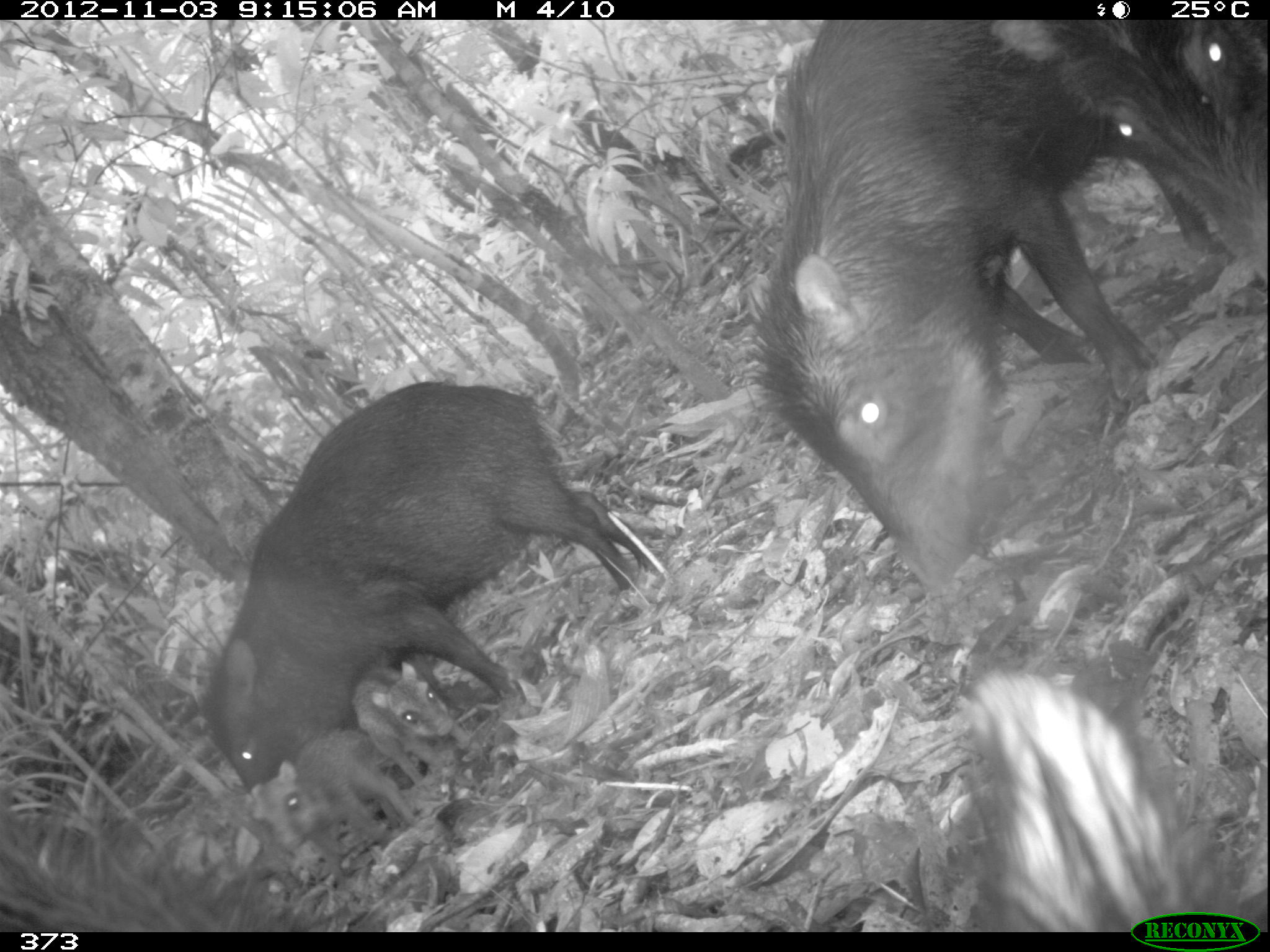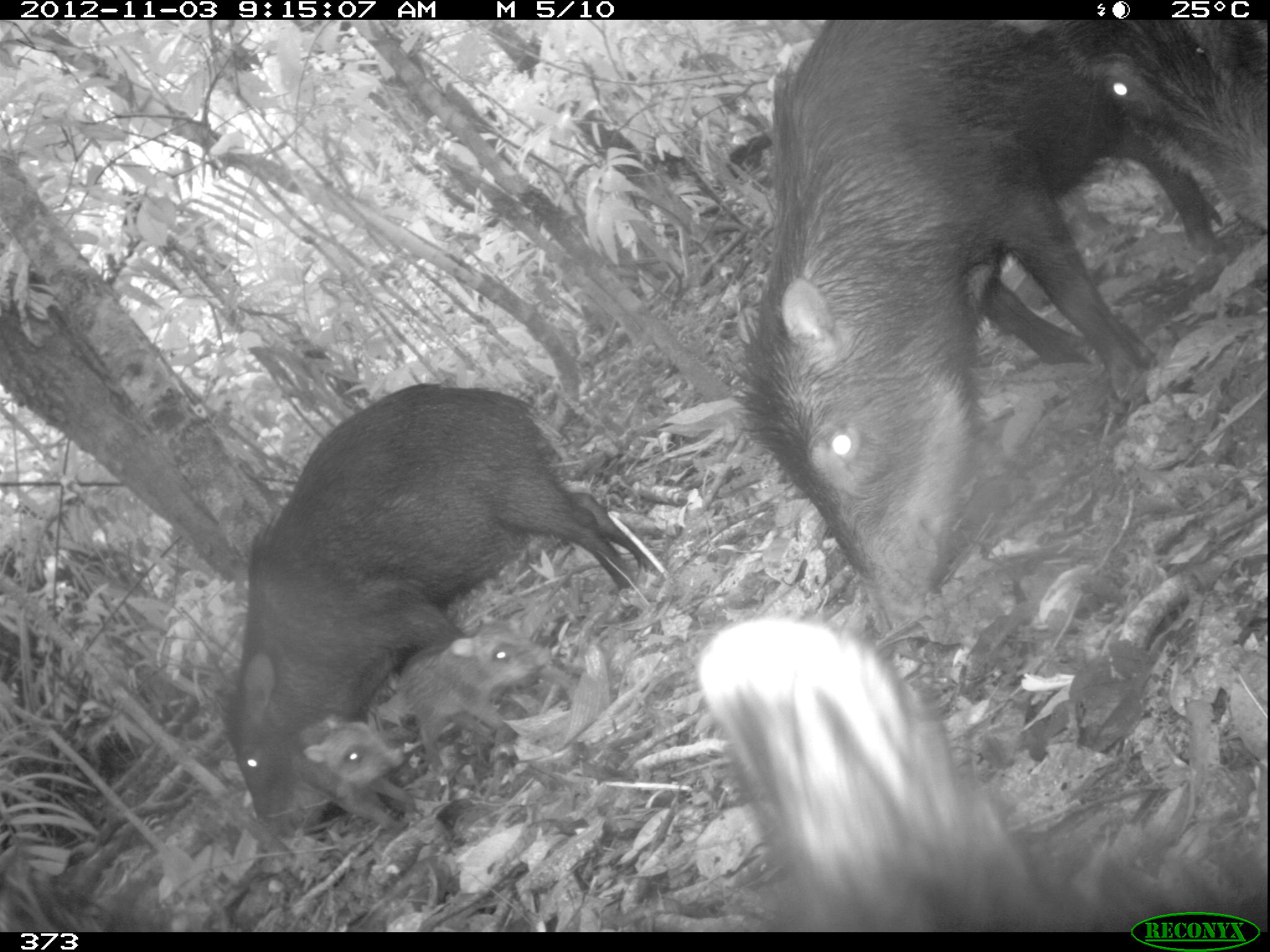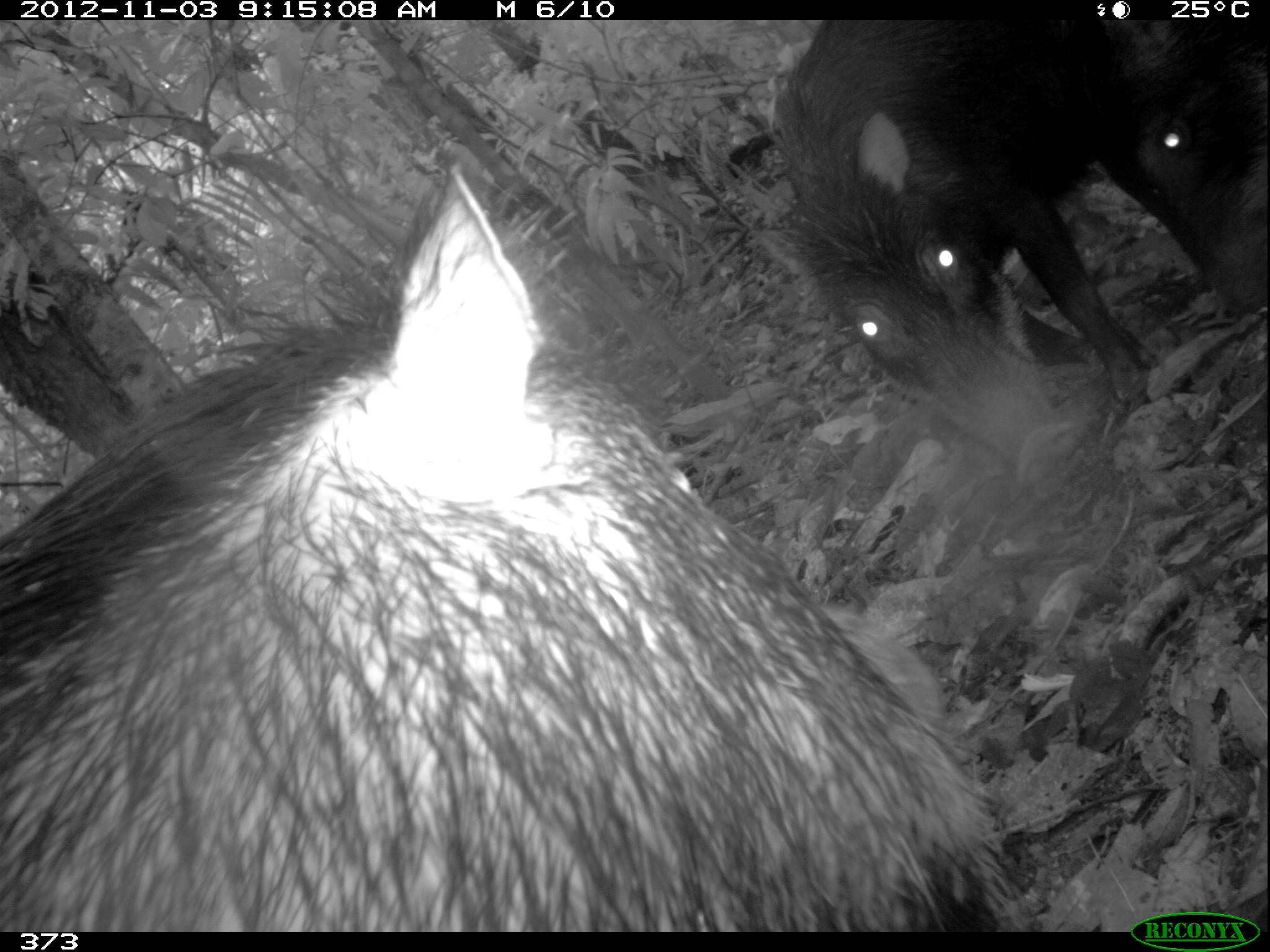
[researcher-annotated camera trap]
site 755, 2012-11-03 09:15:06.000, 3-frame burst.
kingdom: Animalia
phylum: Chordata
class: Mammalia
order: Artiodactyla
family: Tayassuidae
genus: Tayassu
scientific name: Tayassu pecari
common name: white-lipped peccary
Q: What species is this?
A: Tayassu pecari (white-lipped peccary).